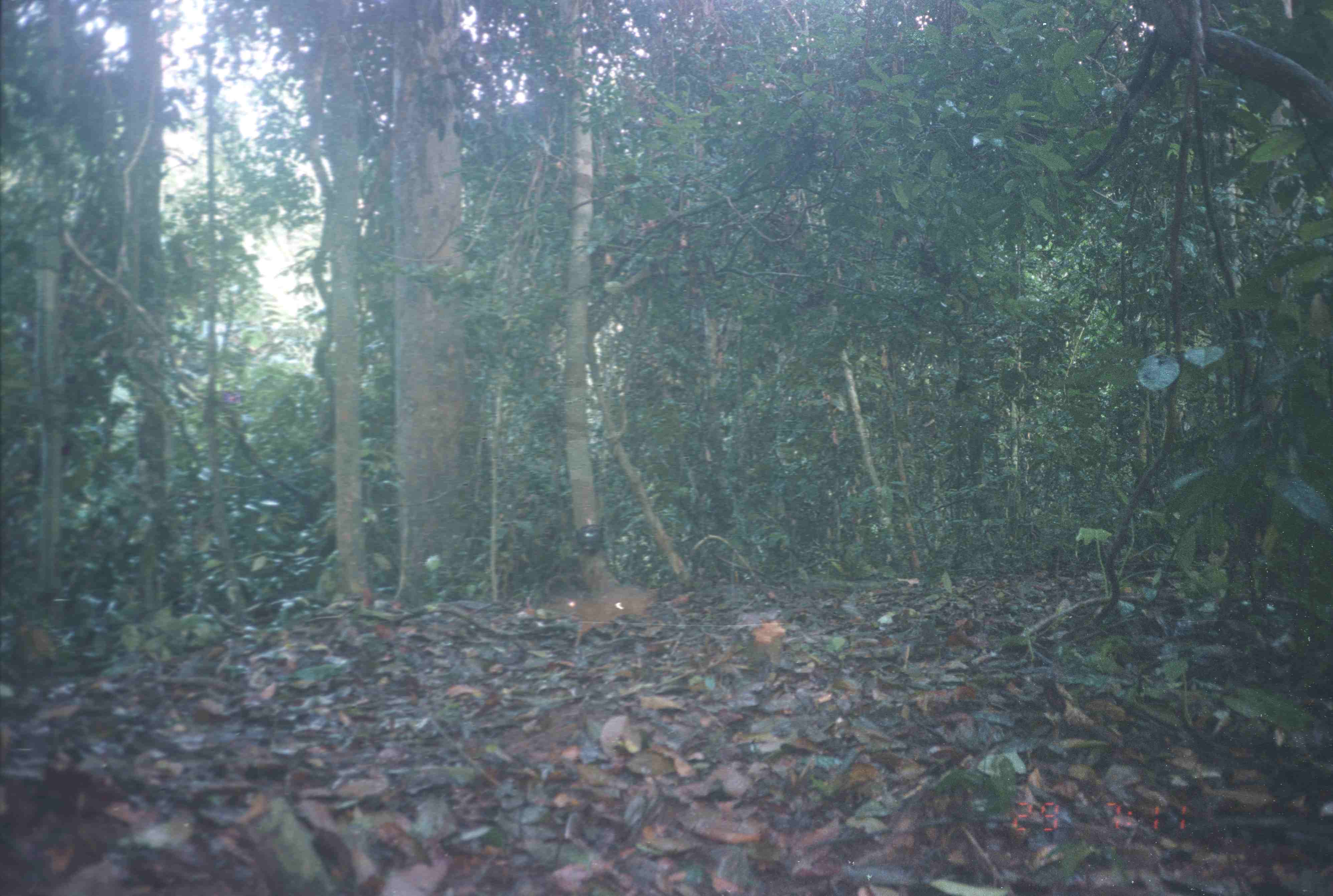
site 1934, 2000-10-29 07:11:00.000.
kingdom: Animalia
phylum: Chordata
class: Mammalia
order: Artiodactyla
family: Tragulidae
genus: Tragulus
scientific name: Tragulus javanicus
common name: javan chevrotain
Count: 1.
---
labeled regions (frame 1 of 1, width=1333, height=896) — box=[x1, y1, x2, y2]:
tragulus javanicus: box=[542, 586, 660, 650]